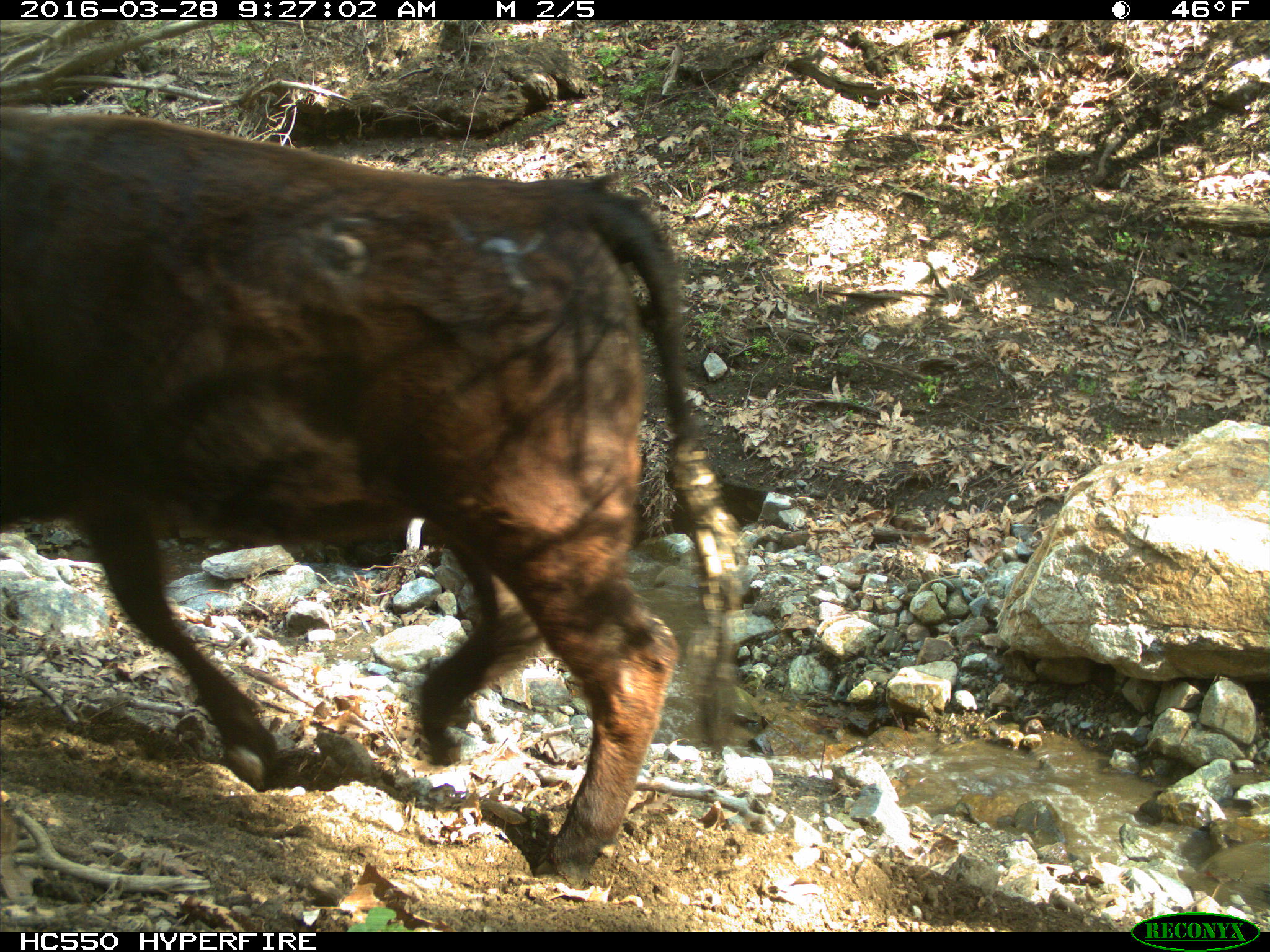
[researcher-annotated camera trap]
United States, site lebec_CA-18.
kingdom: Animalia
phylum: Chordata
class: Mammalia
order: Artiodactyla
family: Bovidae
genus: Bos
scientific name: Bos taurus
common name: domestic cow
Bos taurus (domestic cow).